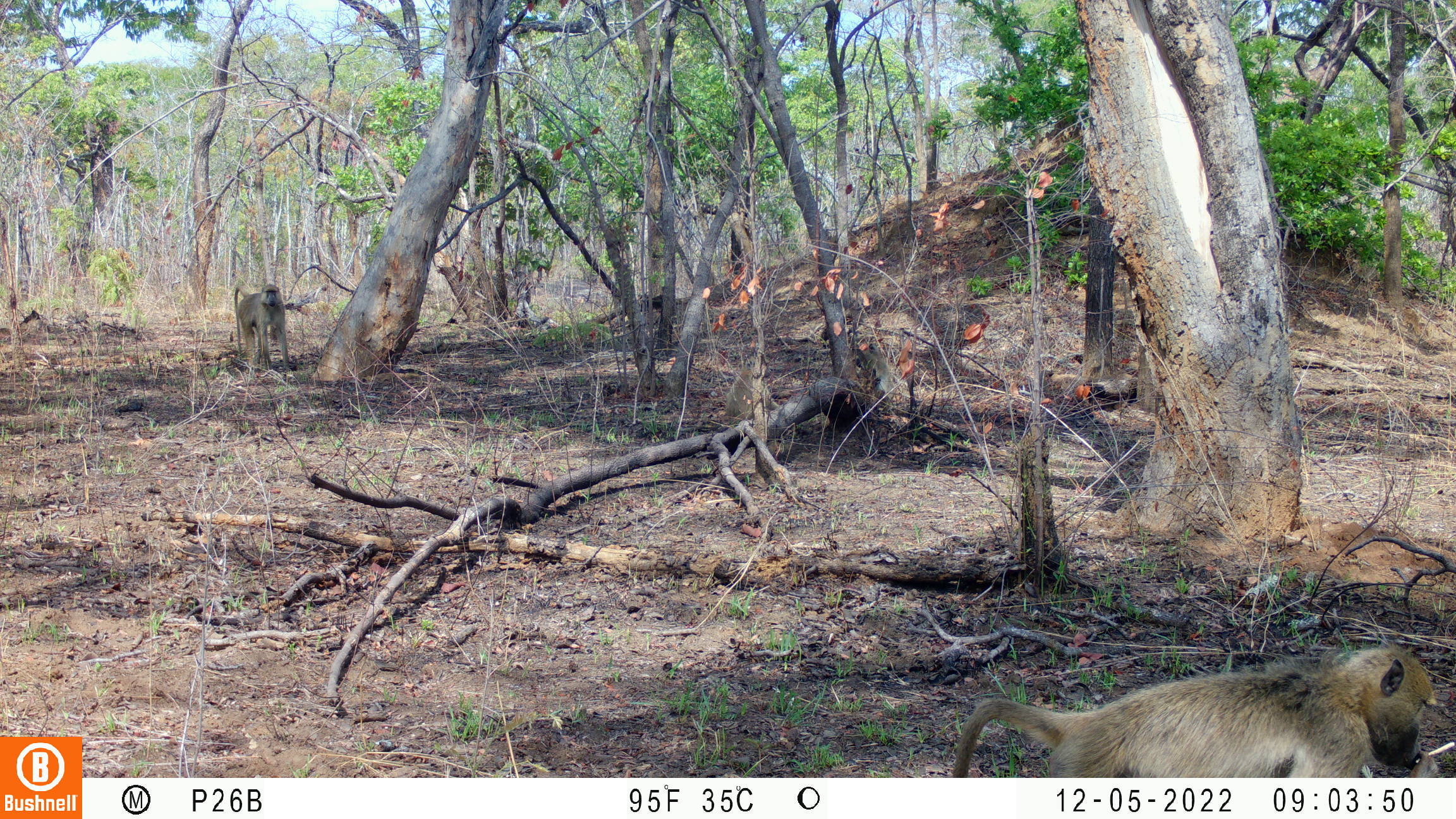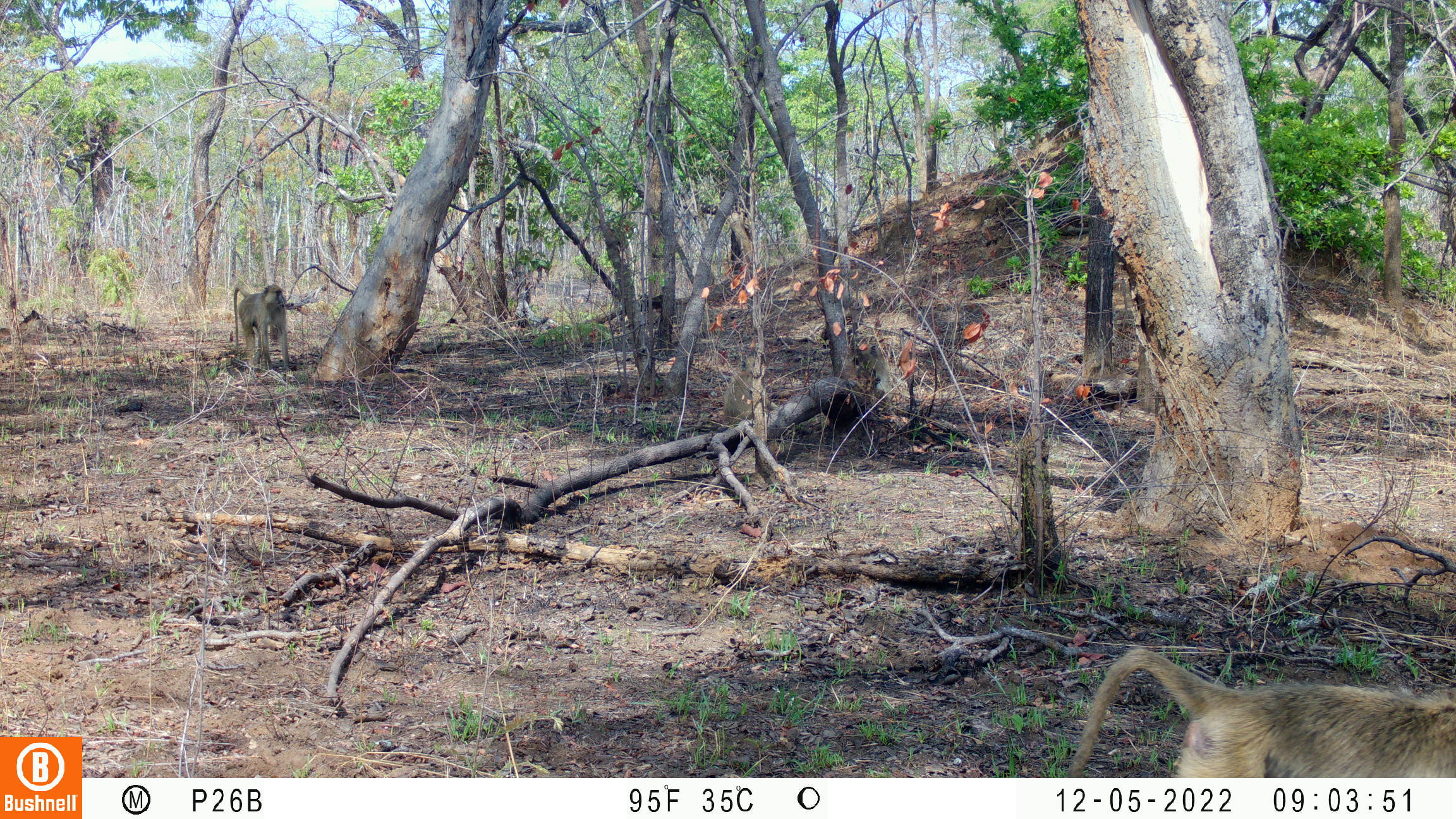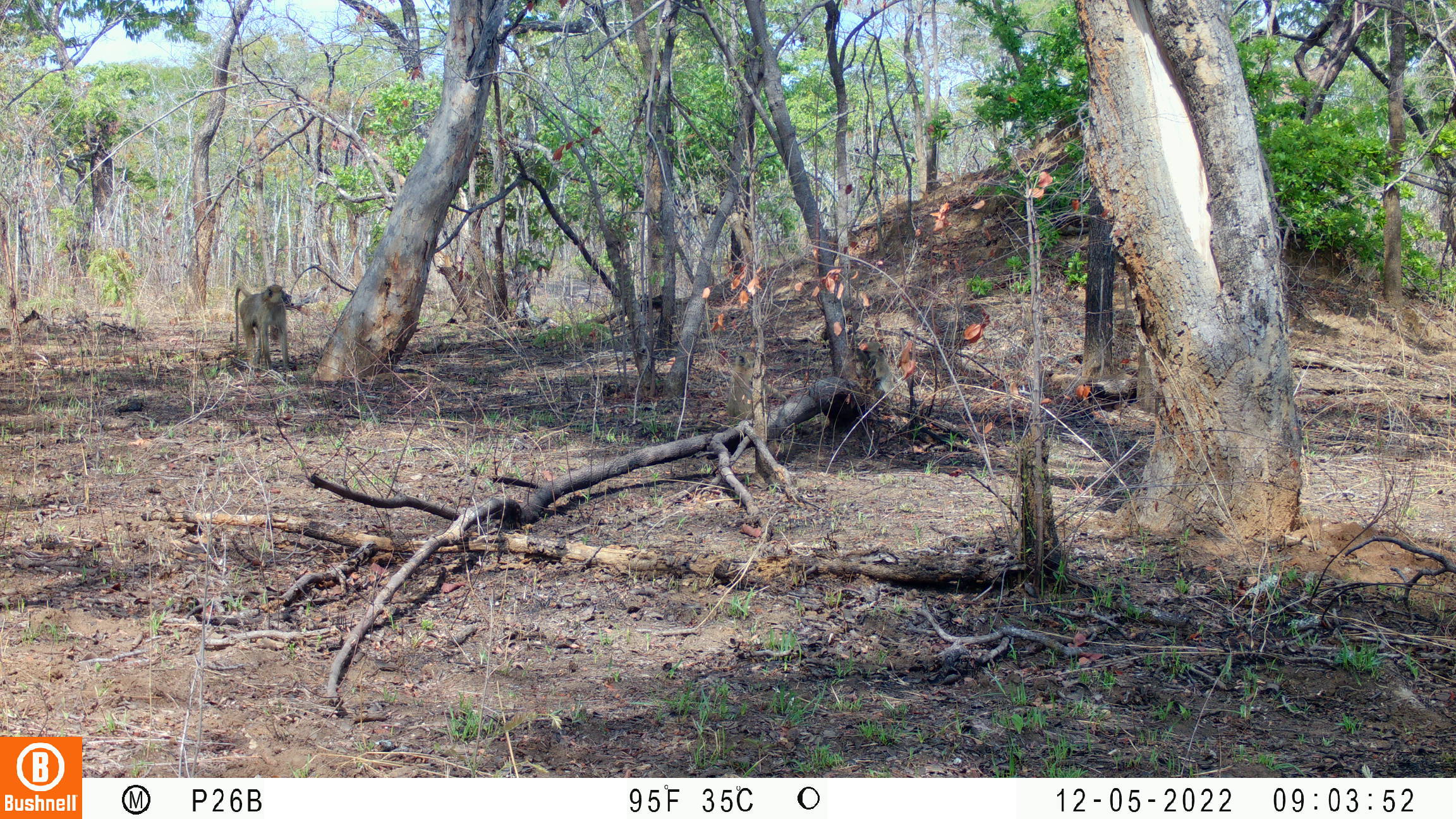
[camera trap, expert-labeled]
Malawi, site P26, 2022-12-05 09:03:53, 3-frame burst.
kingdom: Animalia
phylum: Chordata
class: Mammalia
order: Primates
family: Cercopithecidae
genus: Papio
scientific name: Papio cynocephalus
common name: yellow baboon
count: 4